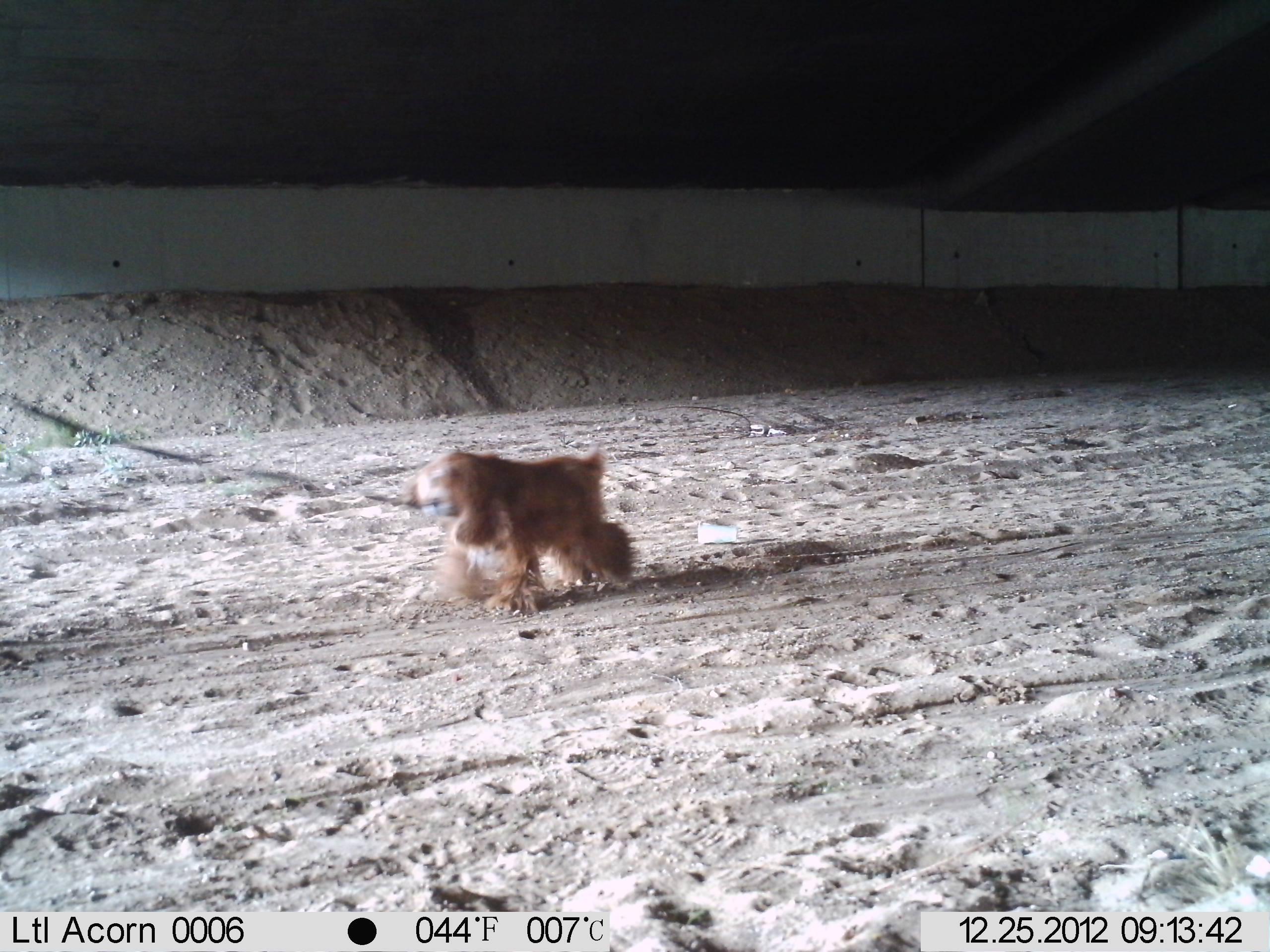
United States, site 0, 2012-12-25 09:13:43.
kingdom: Animalia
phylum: Chordata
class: Mammalia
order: Carnivora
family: Canidae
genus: Canis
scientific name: Canis familiaris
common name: domestic dog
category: dog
Dog (domestic dog) (Canis familiaris).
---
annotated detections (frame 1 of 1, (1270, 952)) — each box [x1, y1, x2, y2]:
dog: [386, 449, 657, 622]